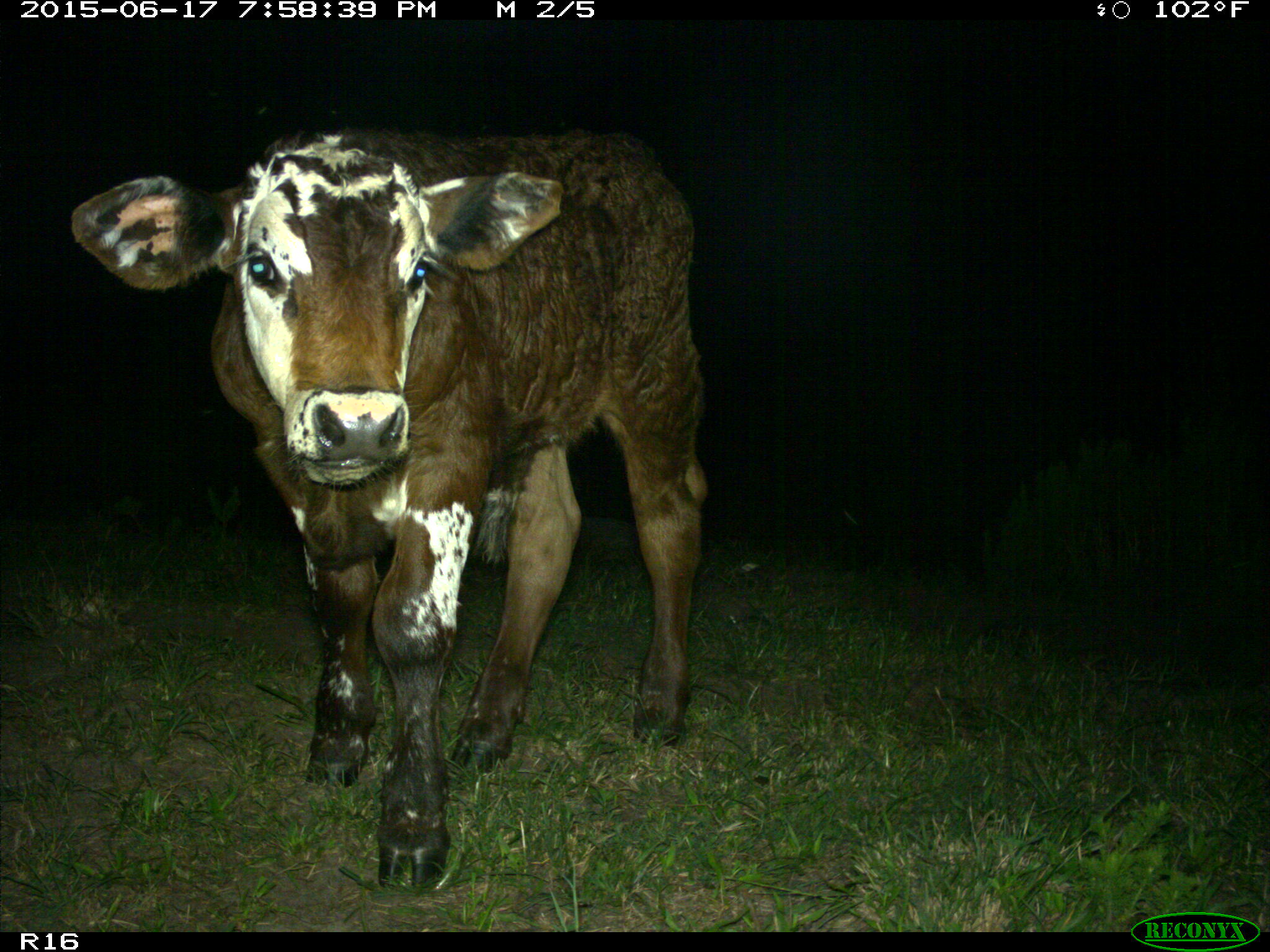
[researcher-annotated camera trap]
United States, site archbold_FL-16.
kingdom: Animalia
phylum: Chordata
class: Mammalia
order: Artiodactyla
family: Bovidae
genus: Bos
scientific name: Bos taurus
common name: domestic cow